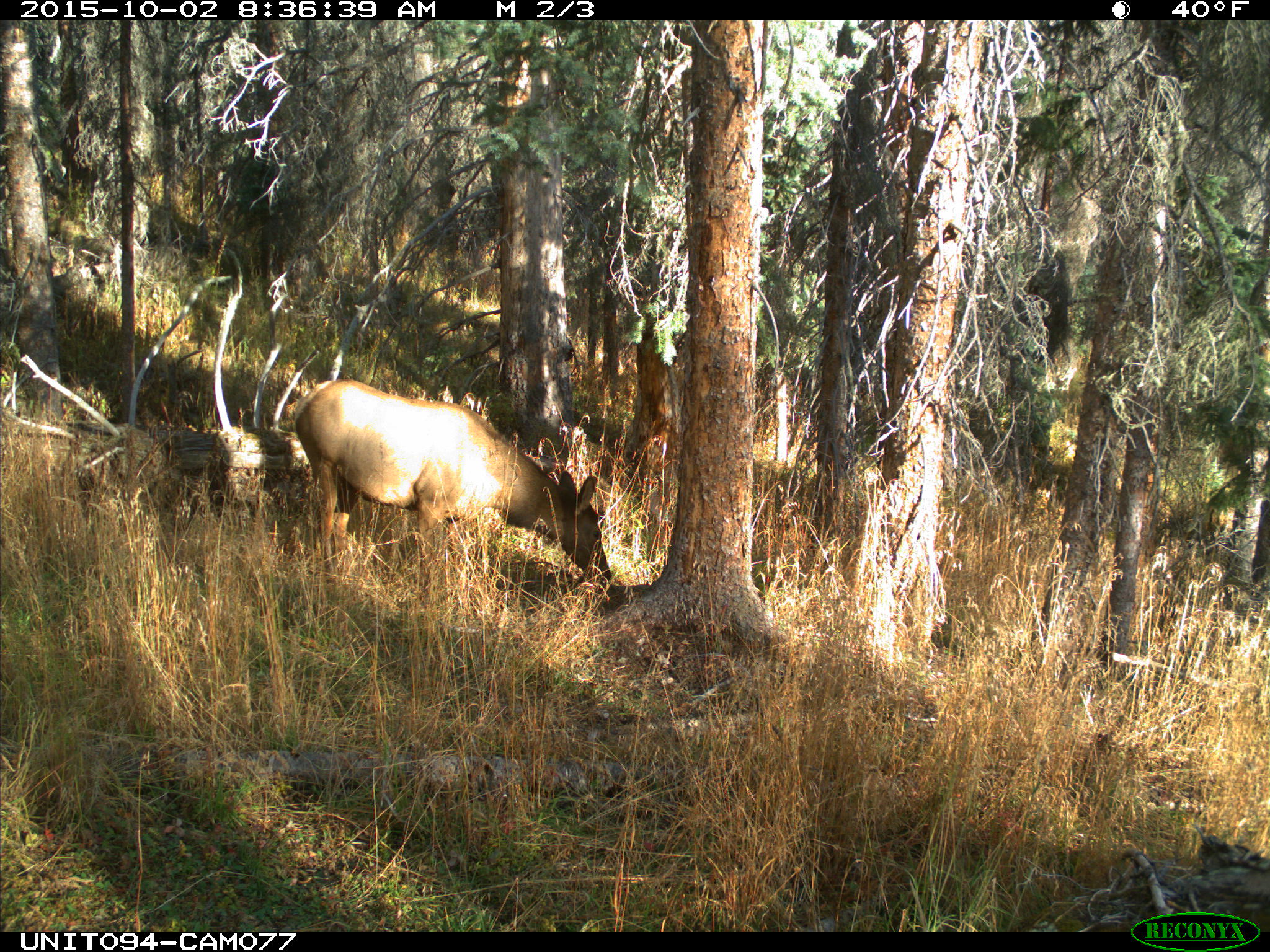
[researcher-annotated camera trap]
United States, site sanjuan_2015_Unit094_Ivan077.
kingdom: Animalia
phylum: Chordata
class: Mammalia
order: Artiodactyla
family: Cervidae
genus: Cervus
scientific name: Cervus elaphus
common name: red deer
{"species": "Cervus elaphus (red deer)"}